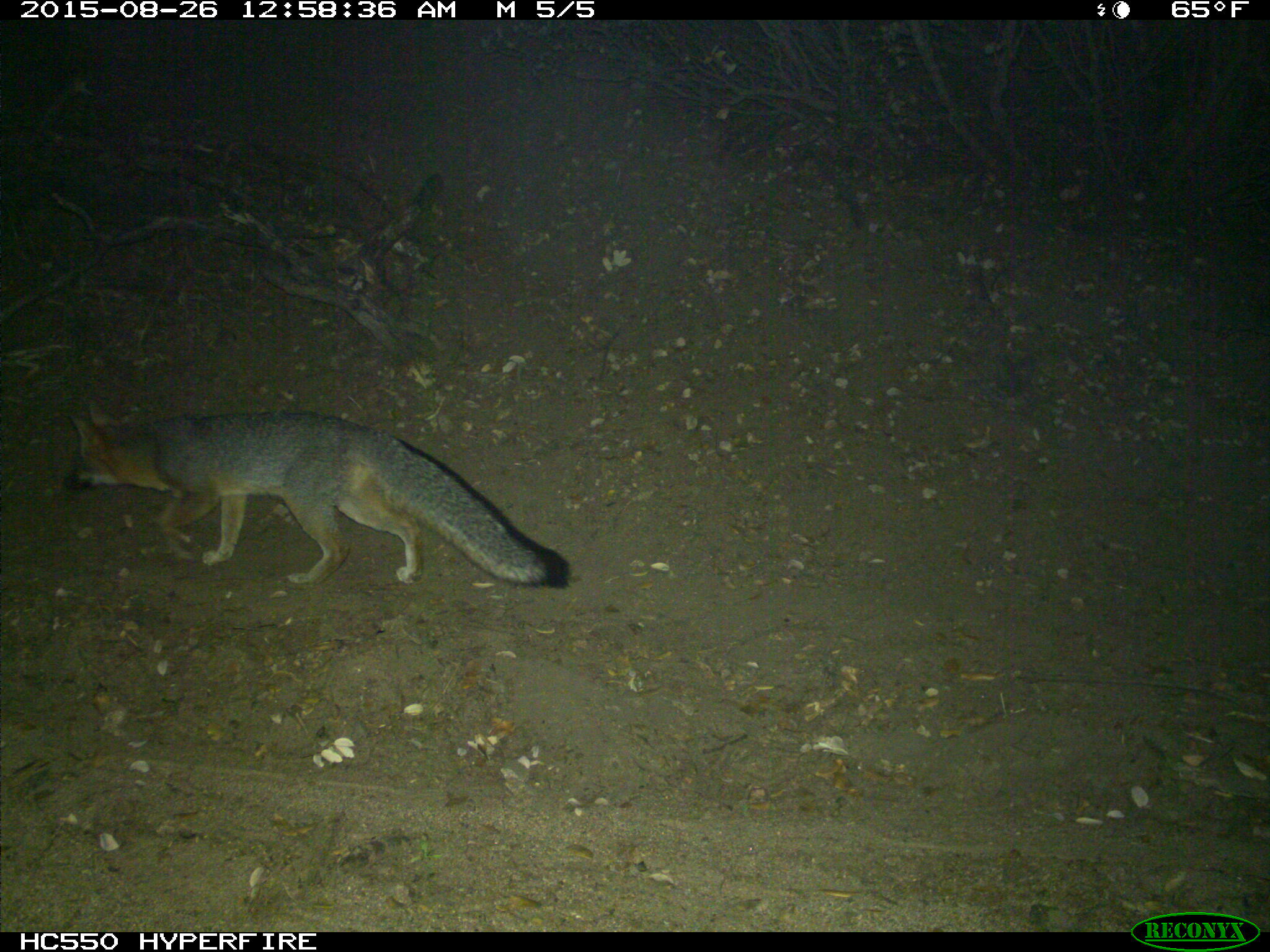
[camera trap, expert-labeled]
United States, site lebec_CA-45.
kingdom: Animalia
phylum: Chordata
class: Mammalia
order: Carnivora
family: Canidae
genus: Urocyon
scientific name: Urocyon cinereoargenteus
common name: gray fox